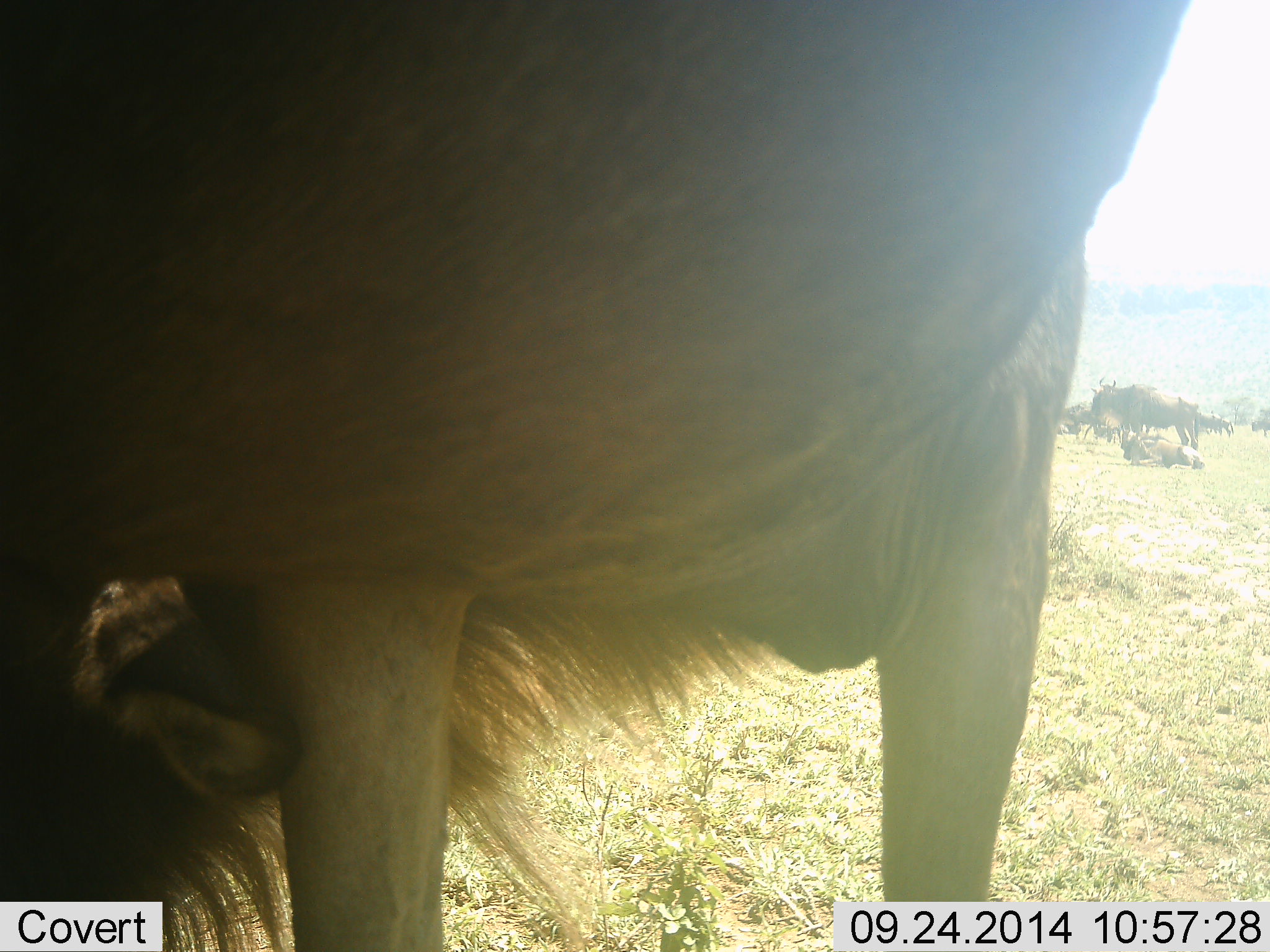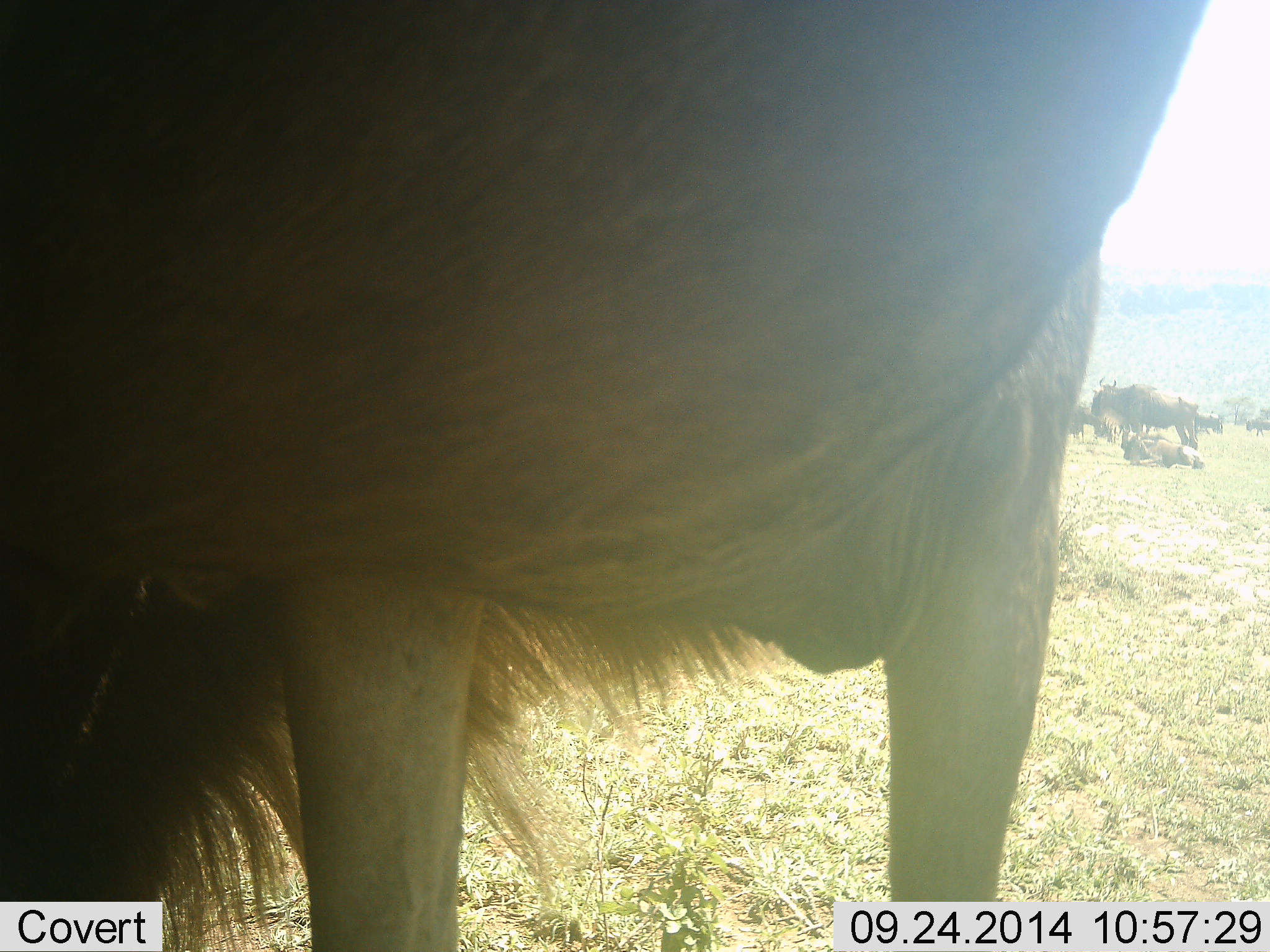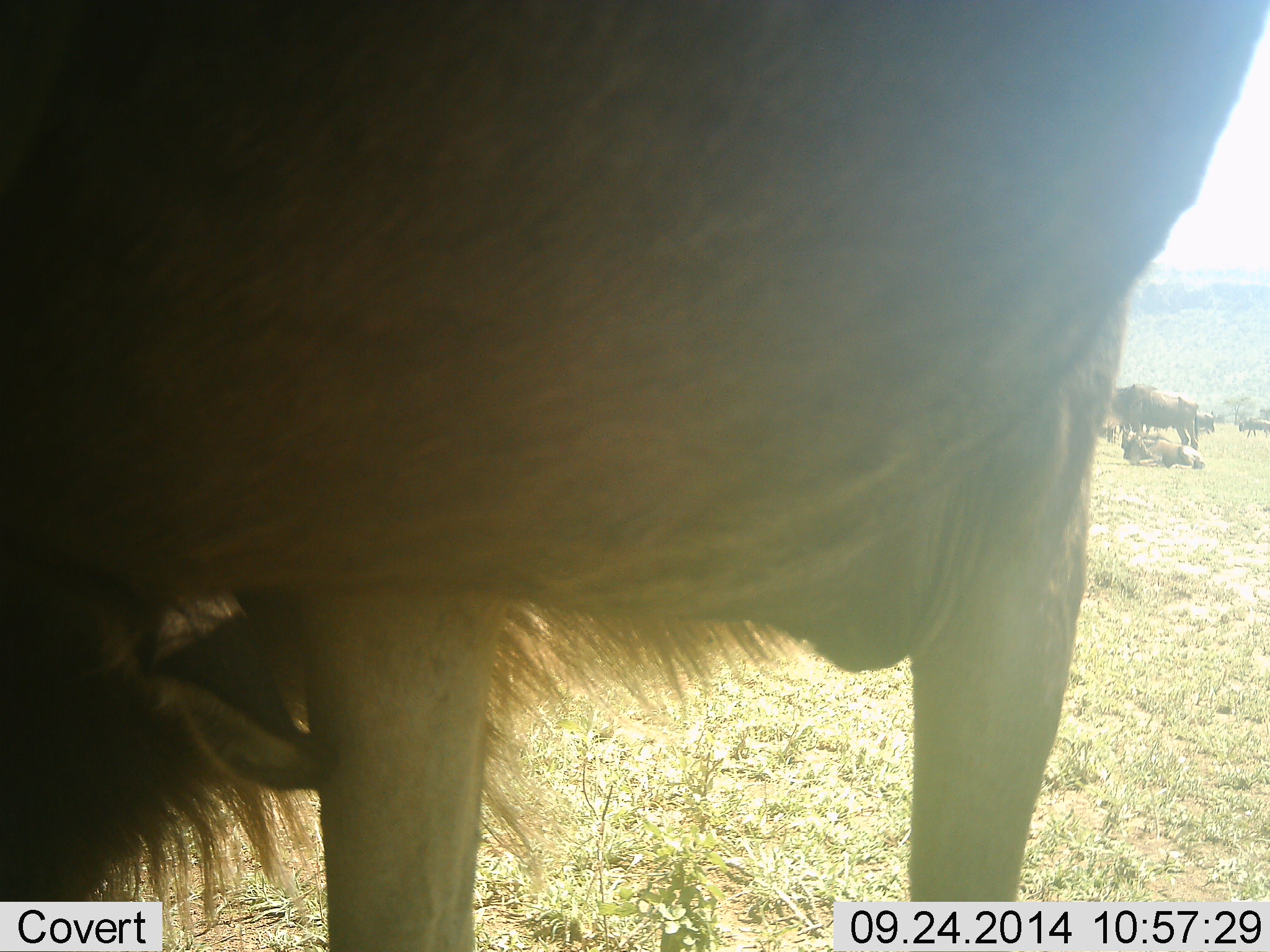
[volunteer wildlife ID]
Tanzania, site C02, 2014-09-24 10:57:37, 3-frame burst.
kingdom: Animalia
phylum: Chordata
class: Mammalia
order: Artiodactyla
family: Bovidae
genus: Connochaetes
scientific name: Connochaetes taurinus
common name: blue wildebeest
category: wildebeest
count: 7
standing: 90%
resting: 70%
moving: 30%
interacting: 10%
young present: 0%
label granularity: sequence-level